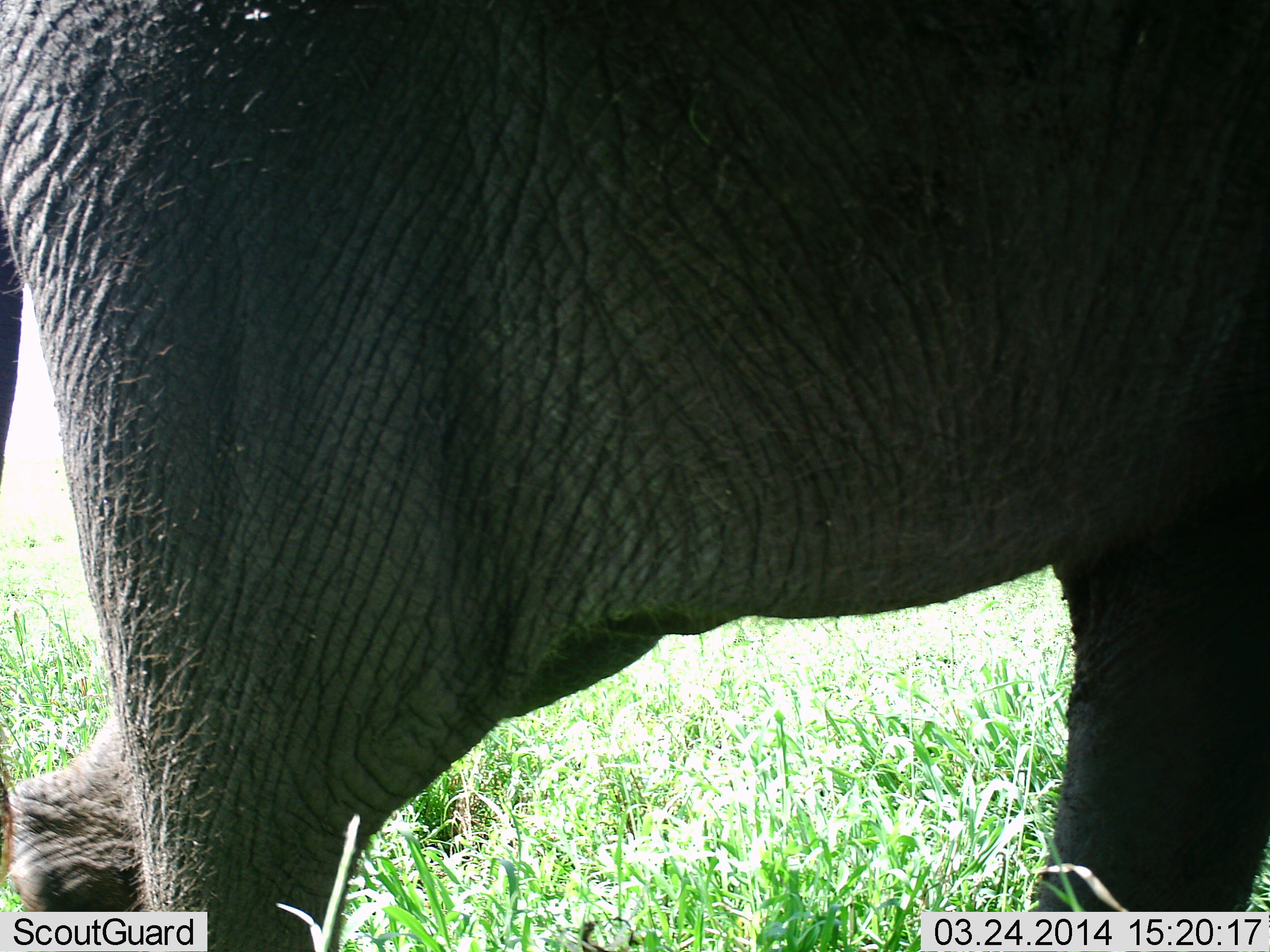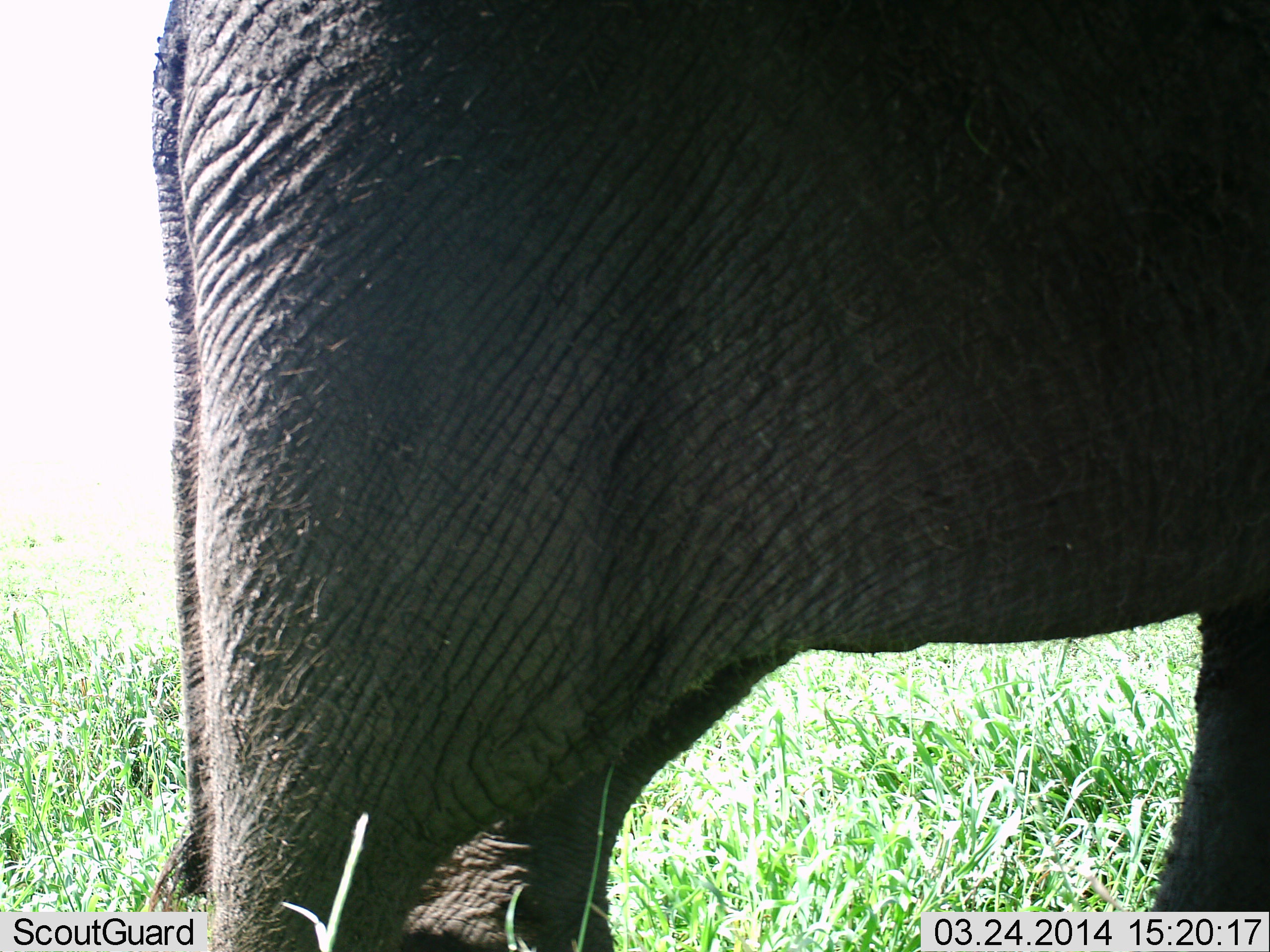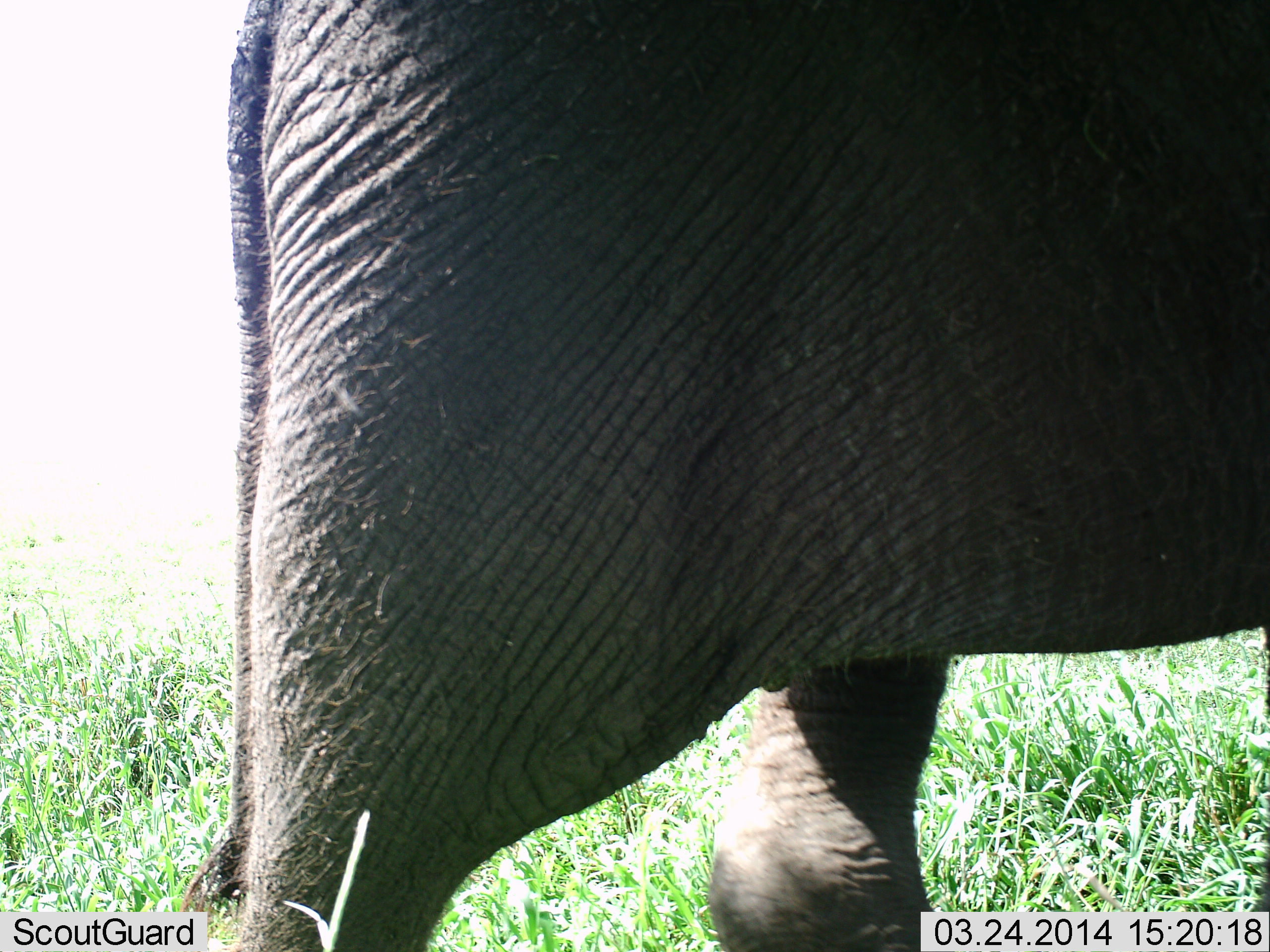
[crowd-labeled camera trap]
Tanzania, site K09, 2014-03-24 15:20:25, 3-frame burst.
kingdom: Animalia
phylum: Chordata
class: Mammalia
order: Proboscidea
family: Elephantidae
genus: Loxodonta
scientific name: Loxodonta africana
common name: african bush elephant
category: elephant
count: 1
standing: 40%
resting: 0%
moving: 60%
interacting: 0%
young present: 0%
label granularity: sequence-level